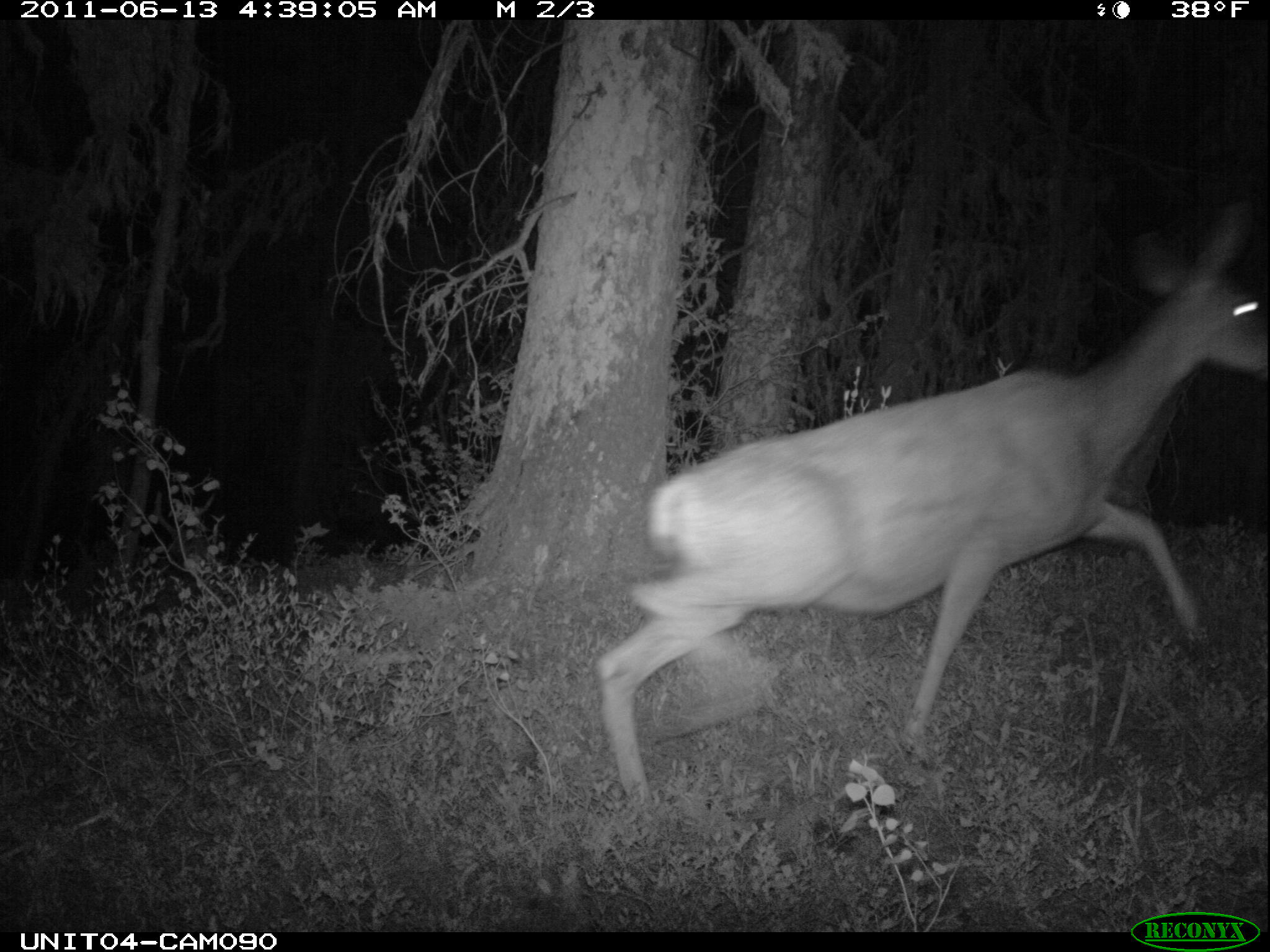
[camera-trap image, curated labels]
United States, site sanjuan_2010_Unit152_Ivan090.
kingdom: Animalia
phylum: Chordata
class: Mammalia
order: Artiodactyla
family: Cervidae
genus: Odocoileus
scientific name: Odocoileus hemionus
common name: mule deer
Odocoileus hemionus (mule deer).